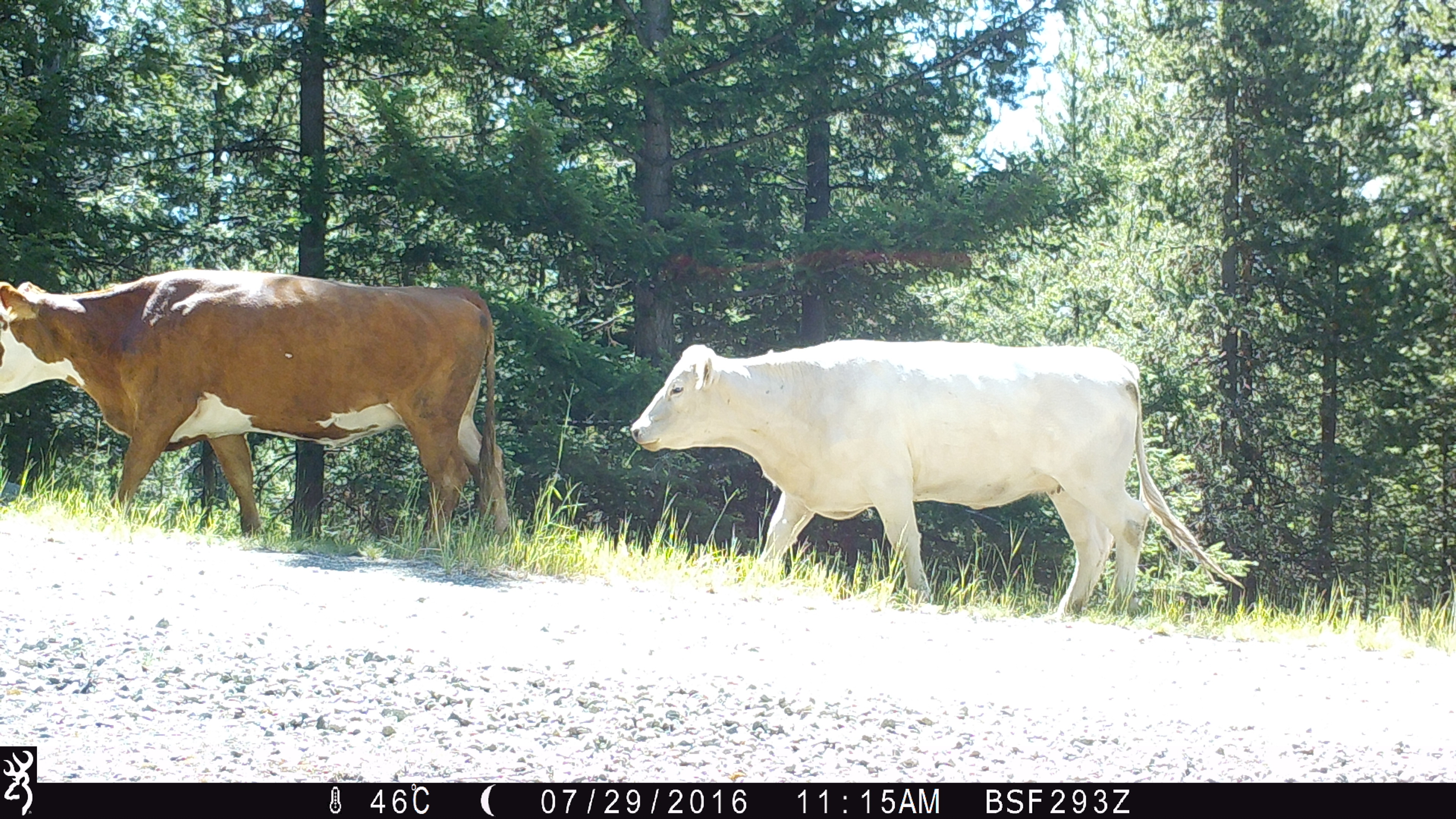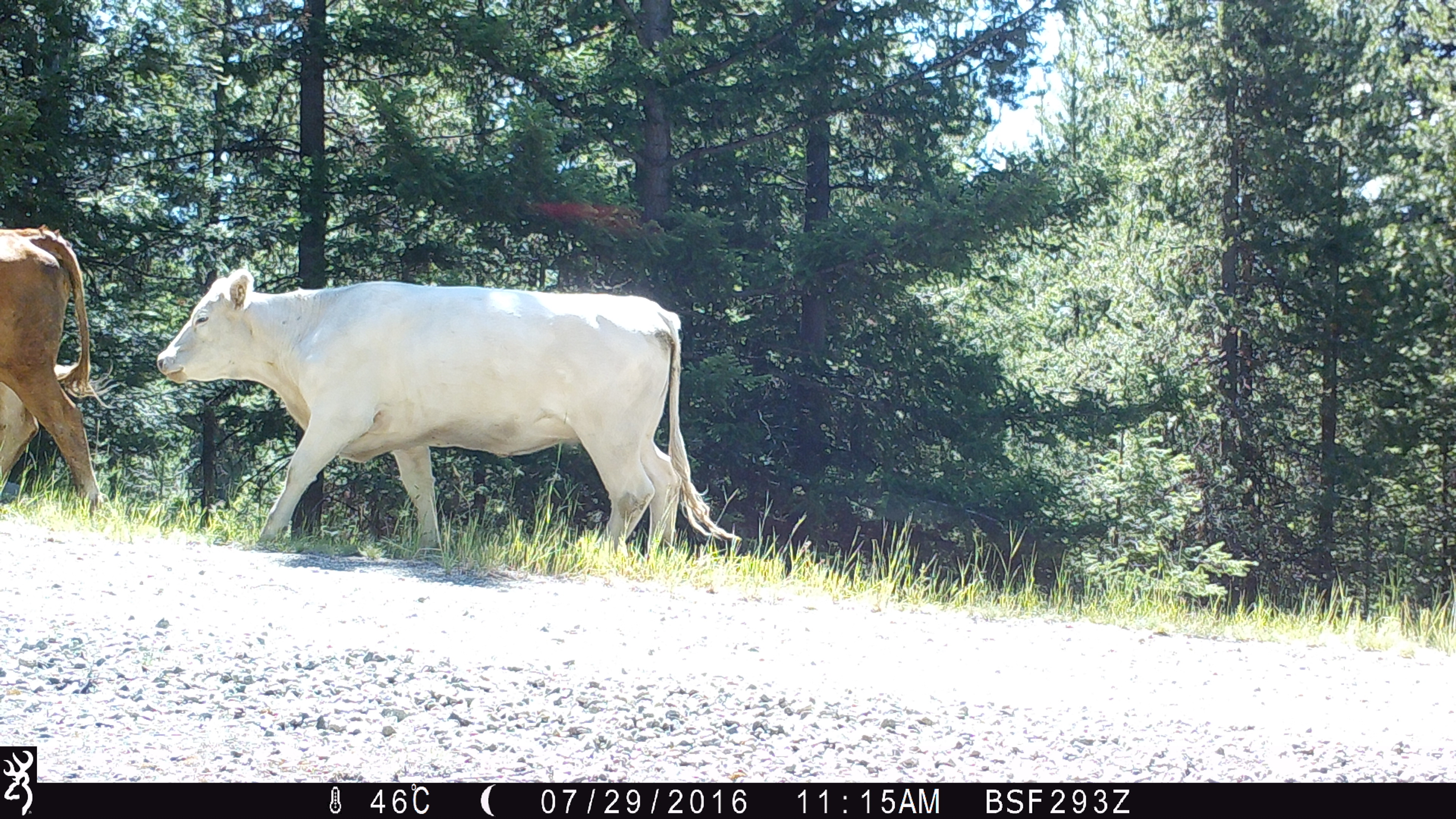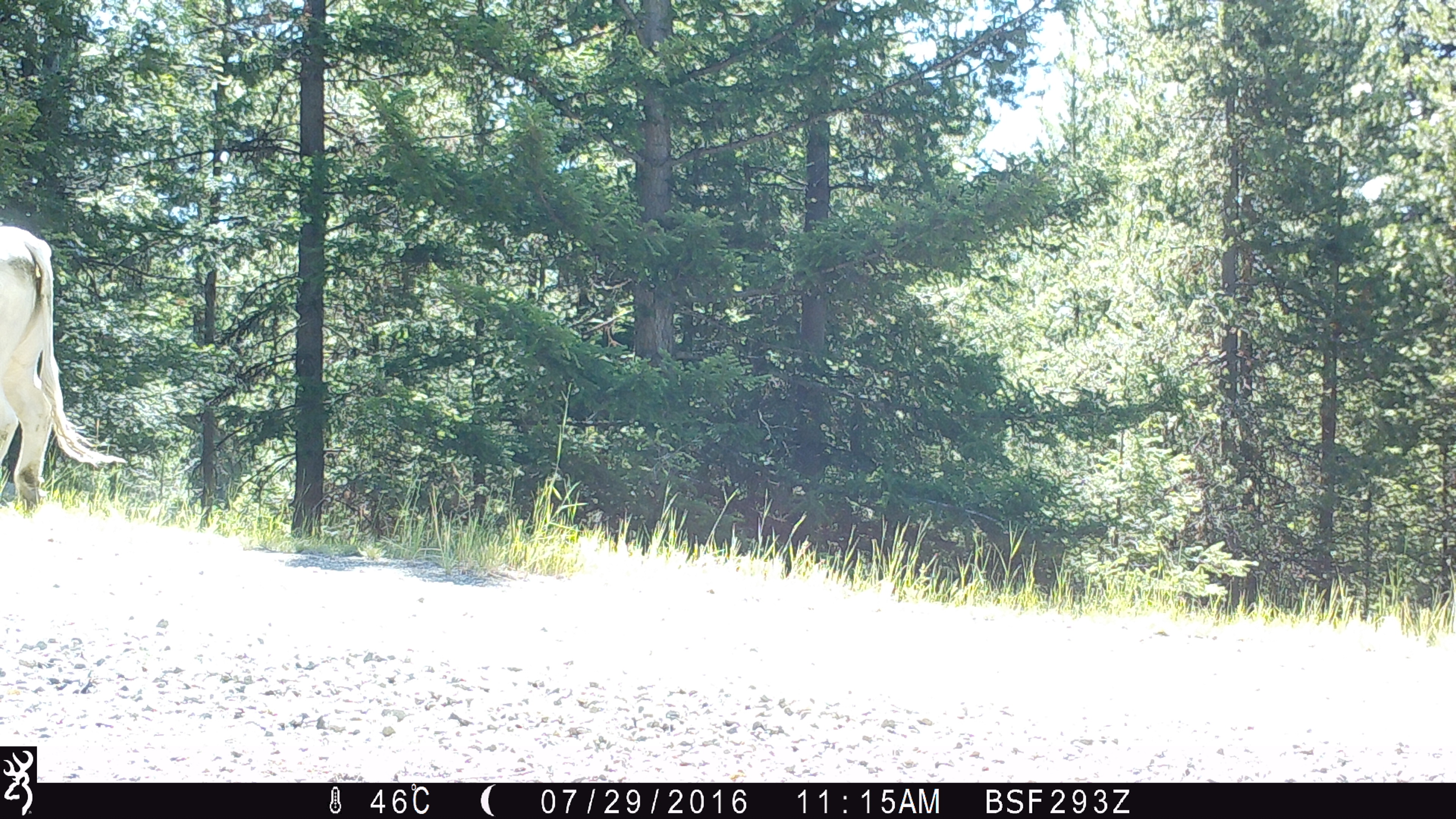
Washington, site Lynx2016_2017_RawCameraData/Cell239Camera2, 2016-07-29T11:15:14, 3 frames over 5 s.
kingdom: Animalia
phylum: Chordata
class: Mammalia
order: Artiodactyla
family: Bovidae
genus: Bos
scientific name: Bos taurus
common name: domestic cattle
Domestic cattle (Bos taurus). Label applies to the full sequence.